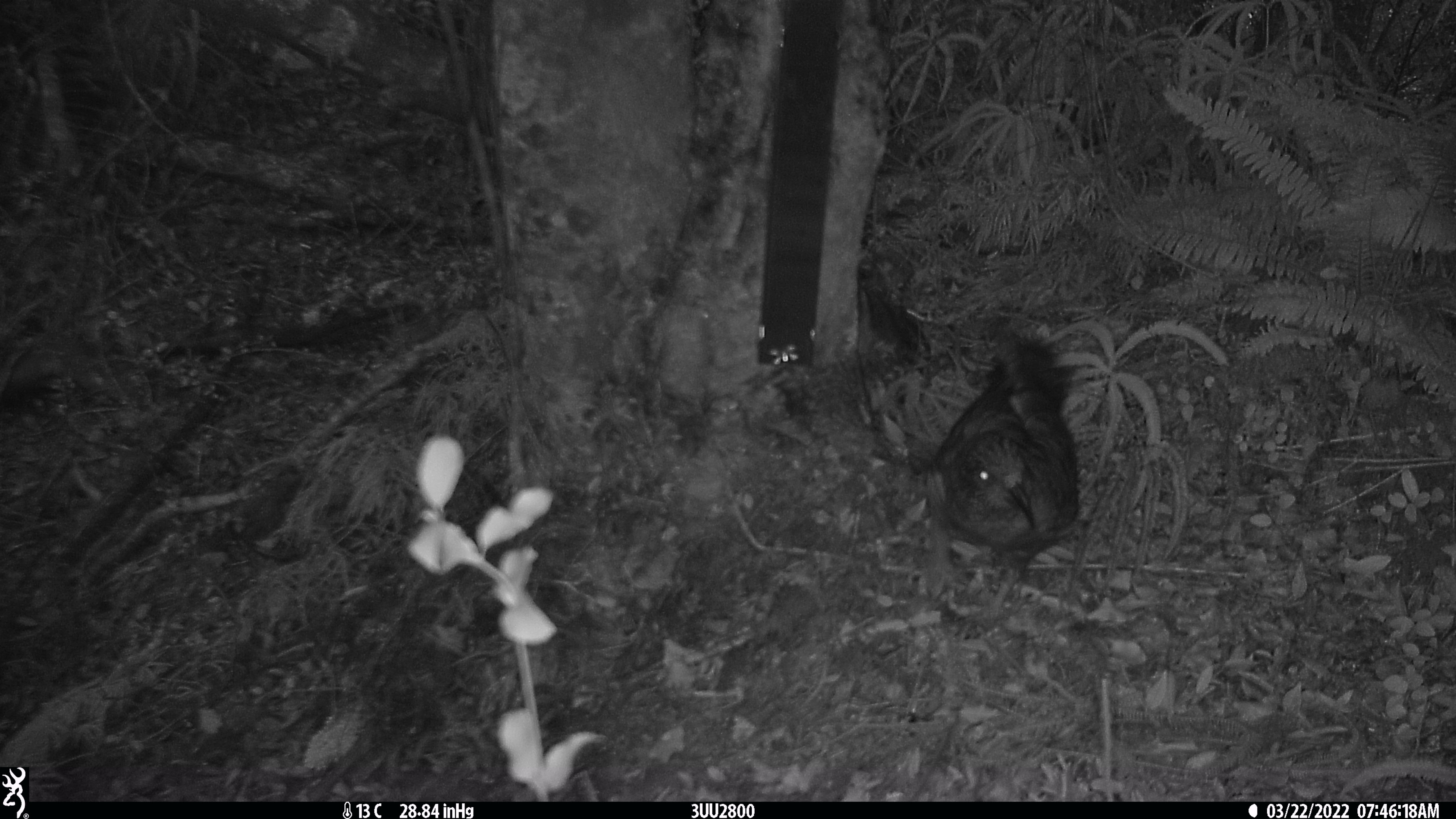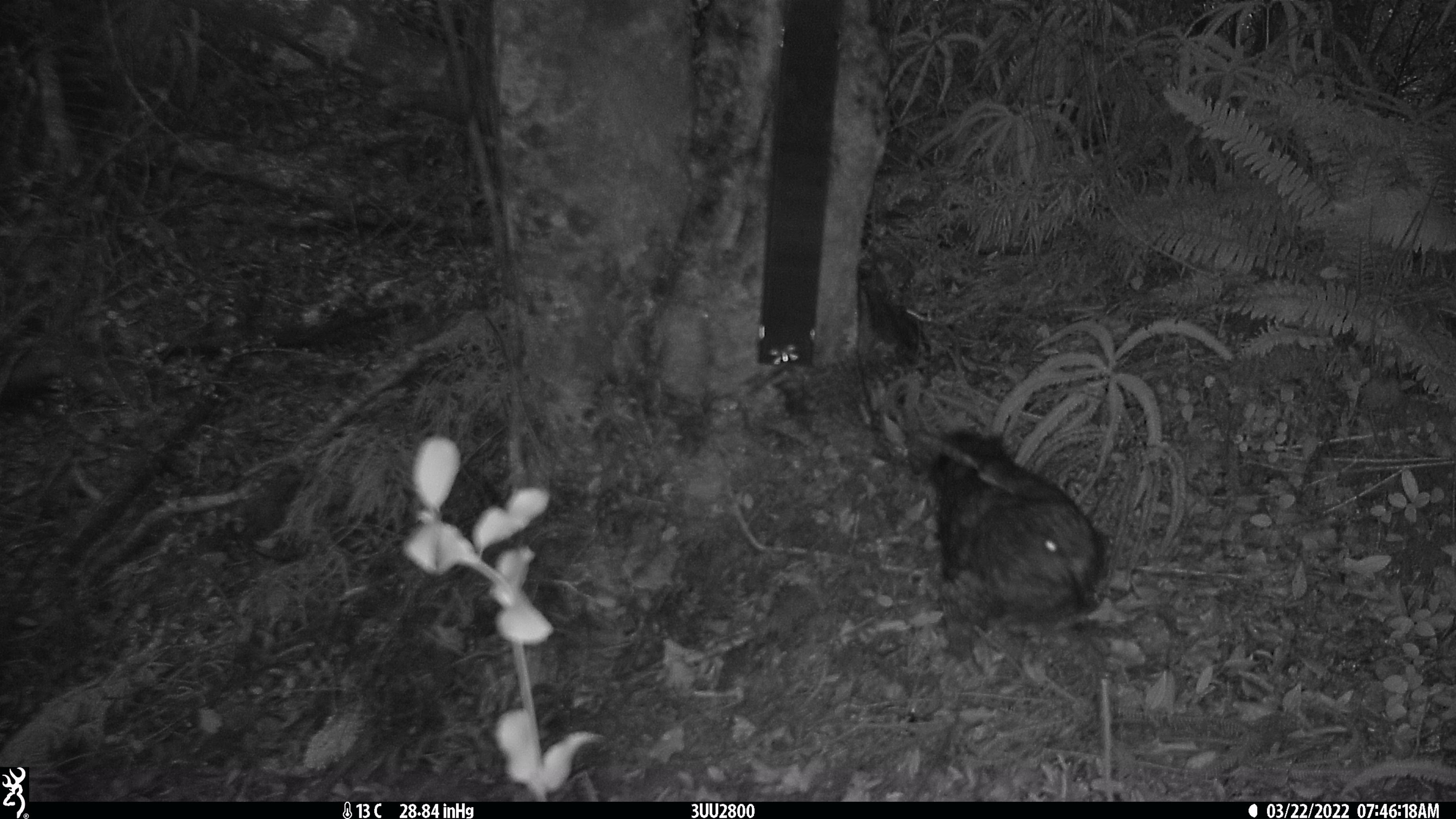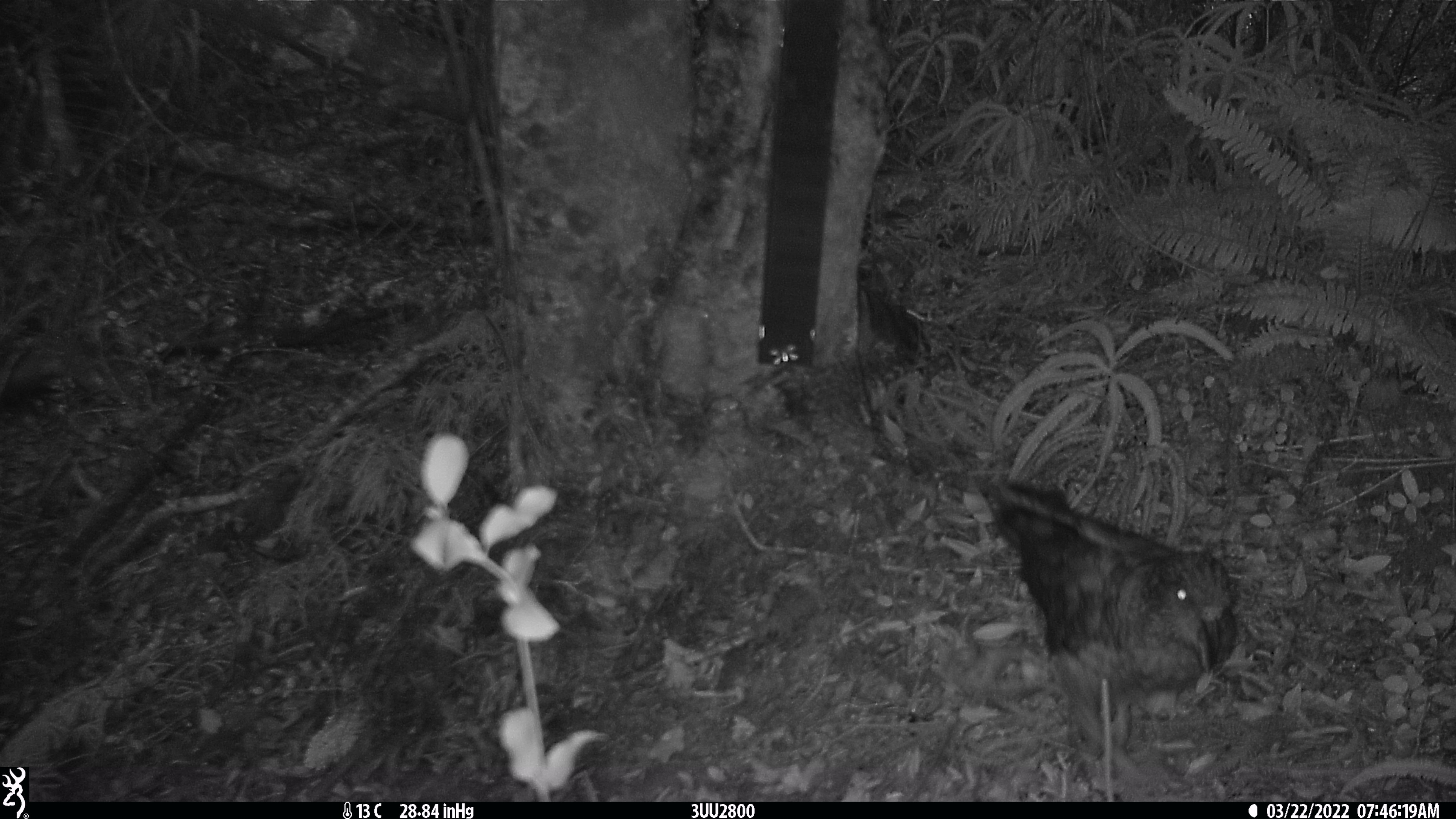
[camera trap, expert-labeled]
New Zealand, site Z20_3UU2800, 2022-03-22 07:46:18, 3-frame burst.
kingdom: Animalia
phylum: Chordata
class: Aves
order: Psittaciformes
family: Strigopidae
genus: Nestor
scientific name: Nestor notabilis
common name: kea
Kea (Nestor notabilis).